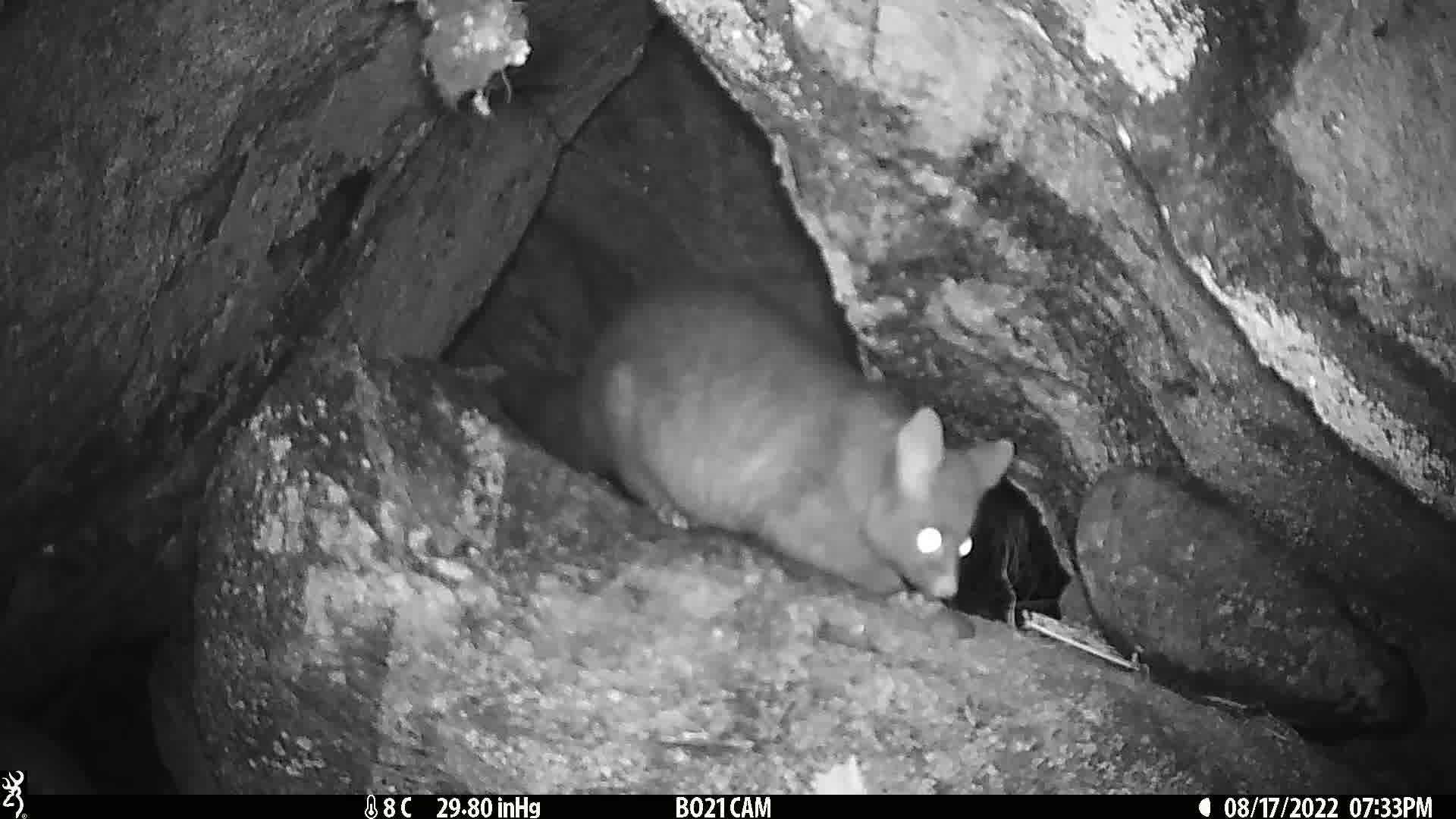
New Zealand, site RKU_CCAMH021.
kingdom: Animalia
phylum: Chordata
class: Mammalia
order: Diprotodontia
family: Phalangeridae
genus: Trichosurus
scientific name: Trichosurus vulpecula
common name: common brushtail possum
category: possum